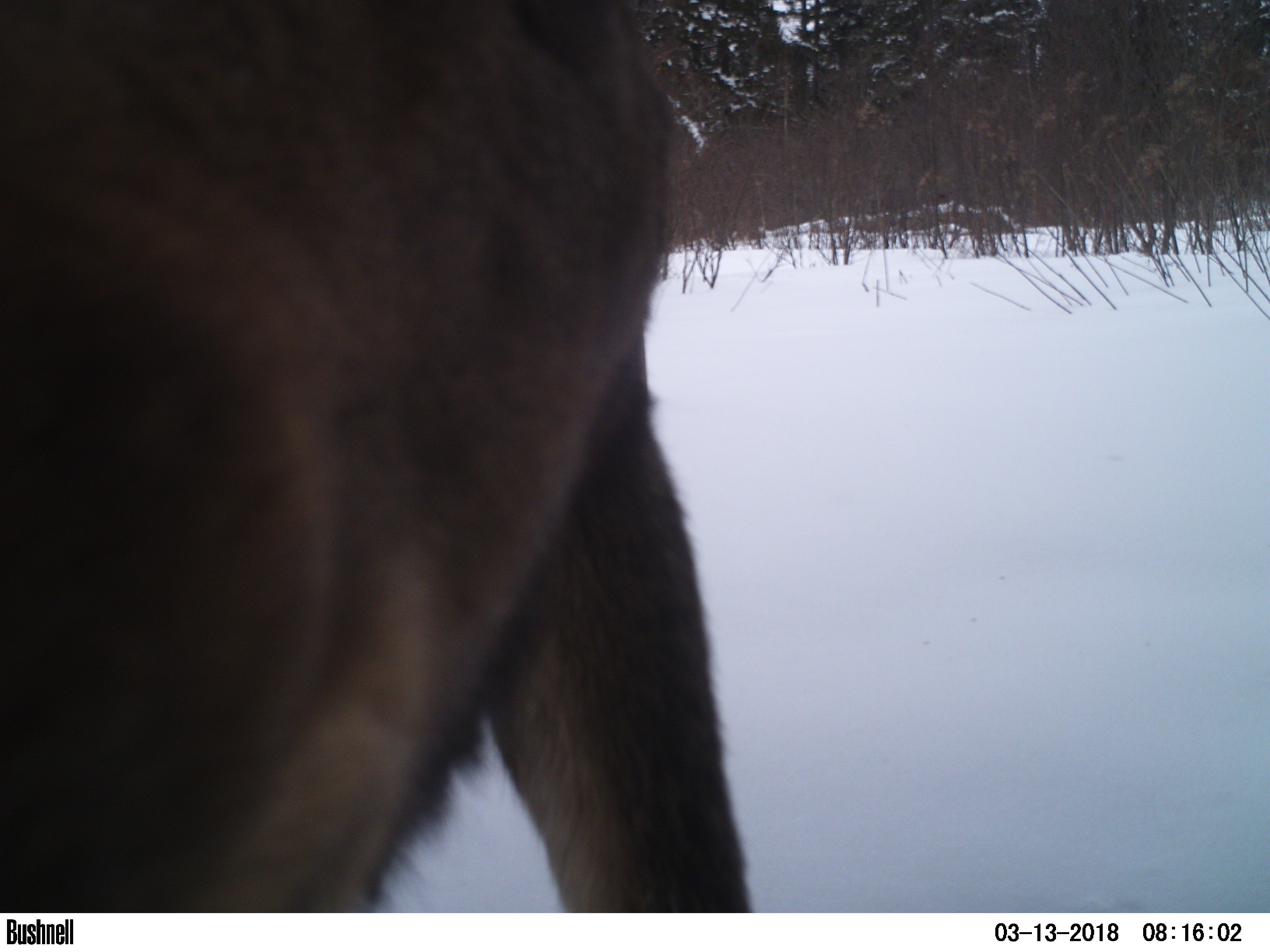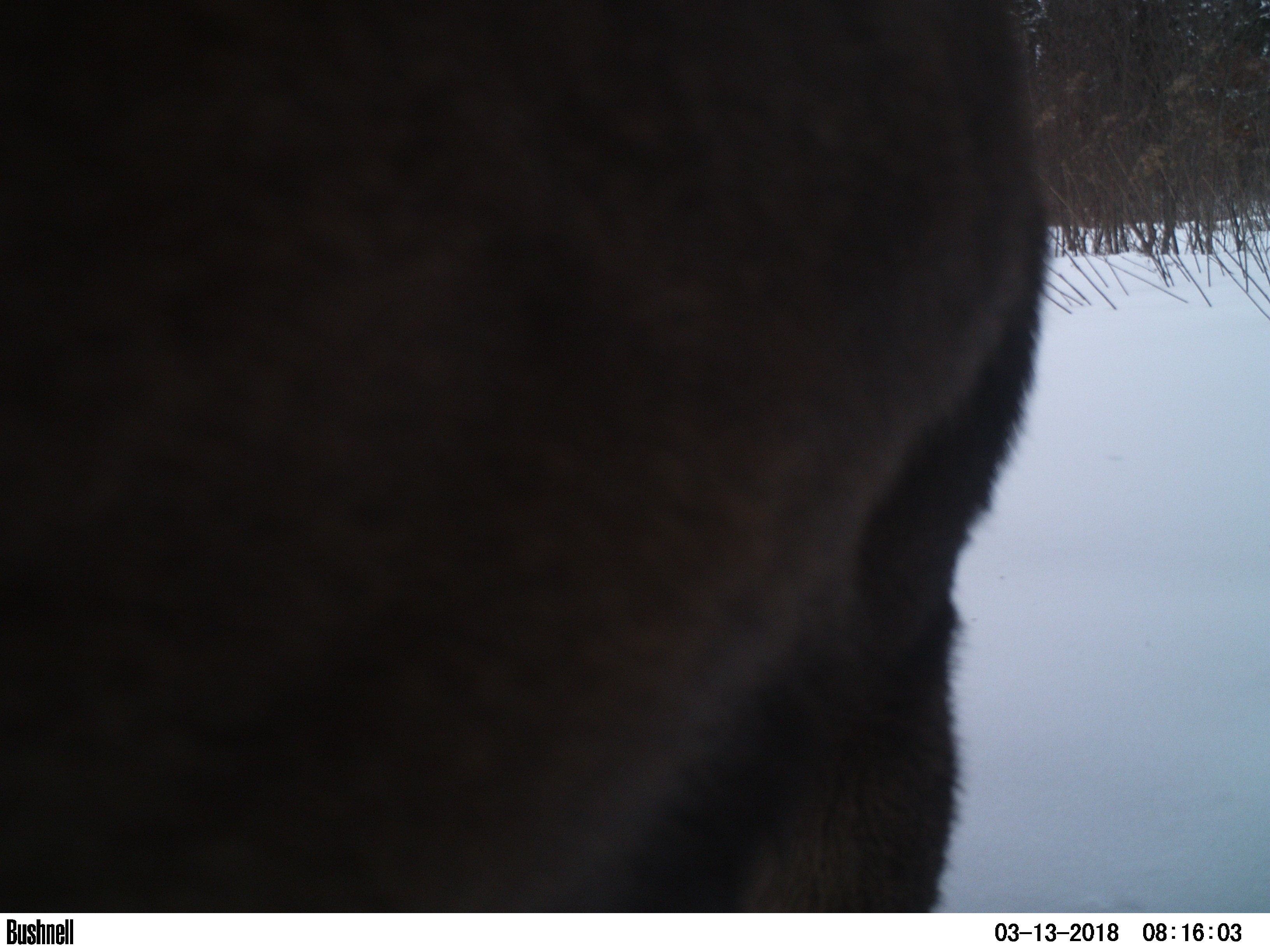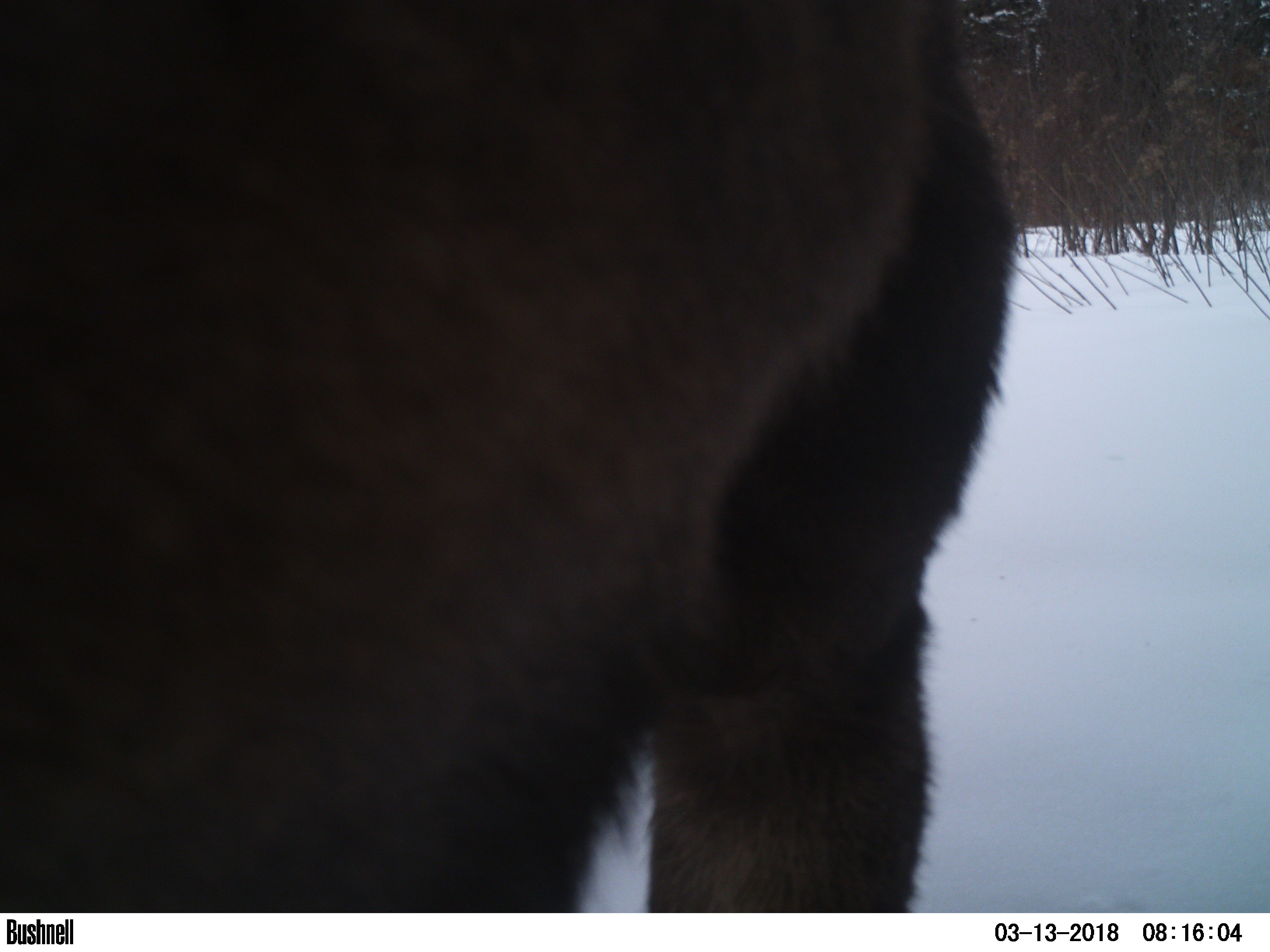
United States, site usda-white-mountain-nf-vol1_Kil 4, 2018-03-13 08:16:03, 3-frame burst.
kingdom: Animalia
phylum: Chordata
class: Mammalia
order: Artiodactyla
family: Cervidae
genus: Alces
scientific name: Alces alces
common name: moose